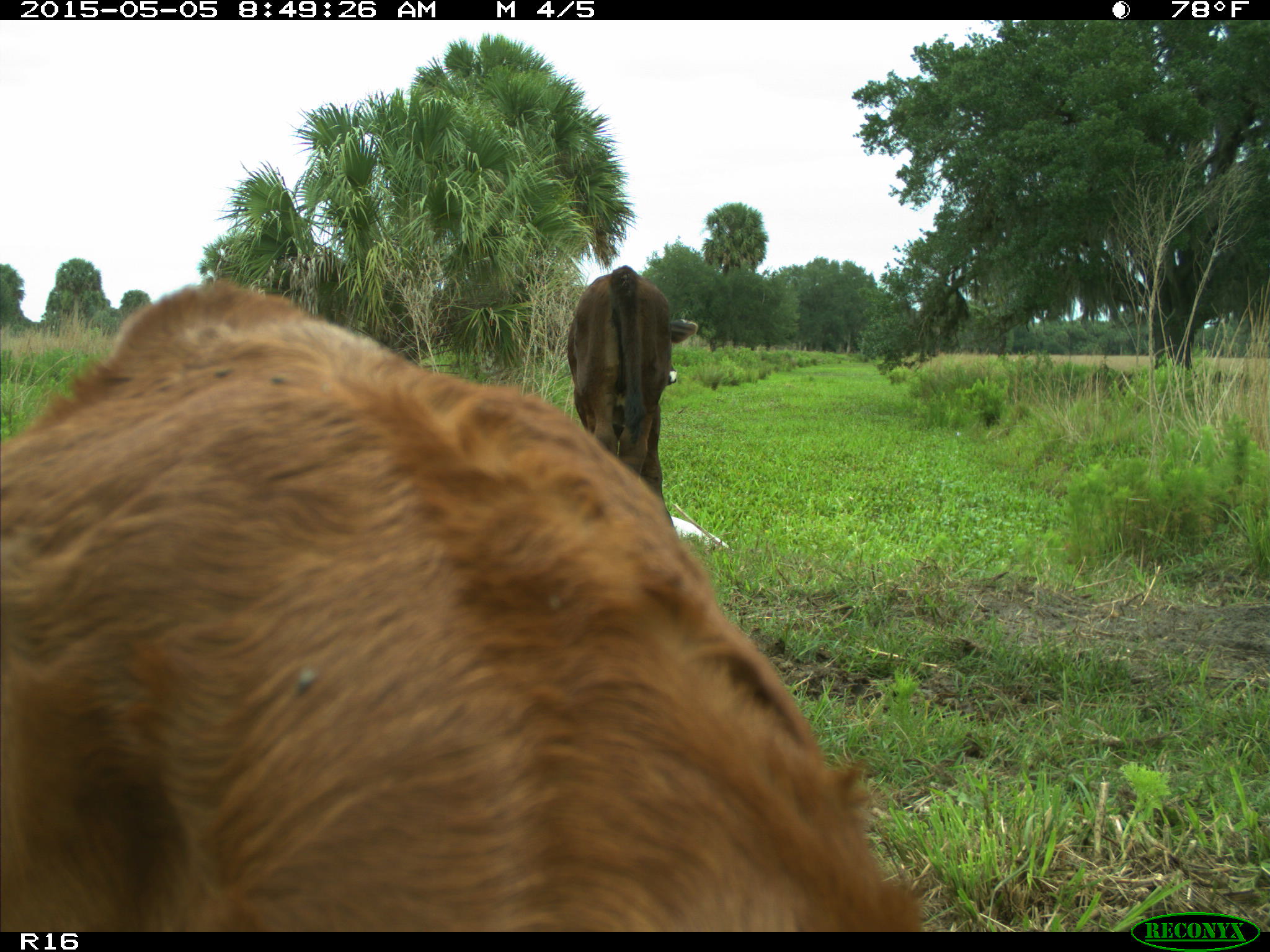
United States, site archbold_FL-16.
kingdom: Animalia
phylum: Chordata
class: Mammalia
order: Artiodactyla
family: Bovidae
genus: Bos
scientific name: Bos taurus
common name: domestic cow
Bos taurus (domestic cow).